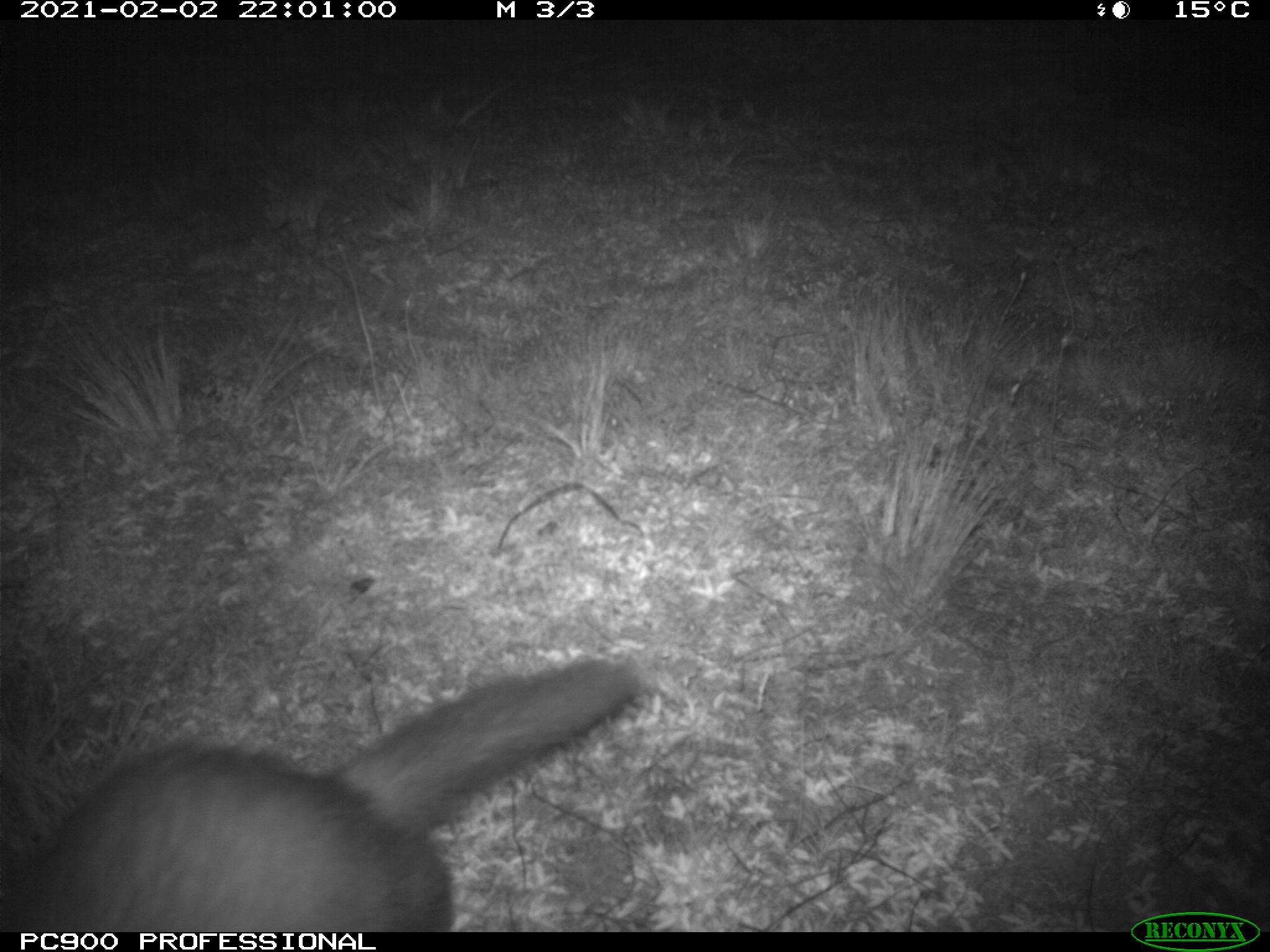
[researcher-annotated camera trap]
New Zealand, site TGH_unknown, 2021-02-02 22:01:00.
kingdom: Animalia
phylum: Chordata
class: Mammalia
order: Carnivora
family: Mustelidae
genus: Mustela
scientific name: Mustela furo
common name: ferret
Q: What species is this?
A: Ferret (Mustela furo).